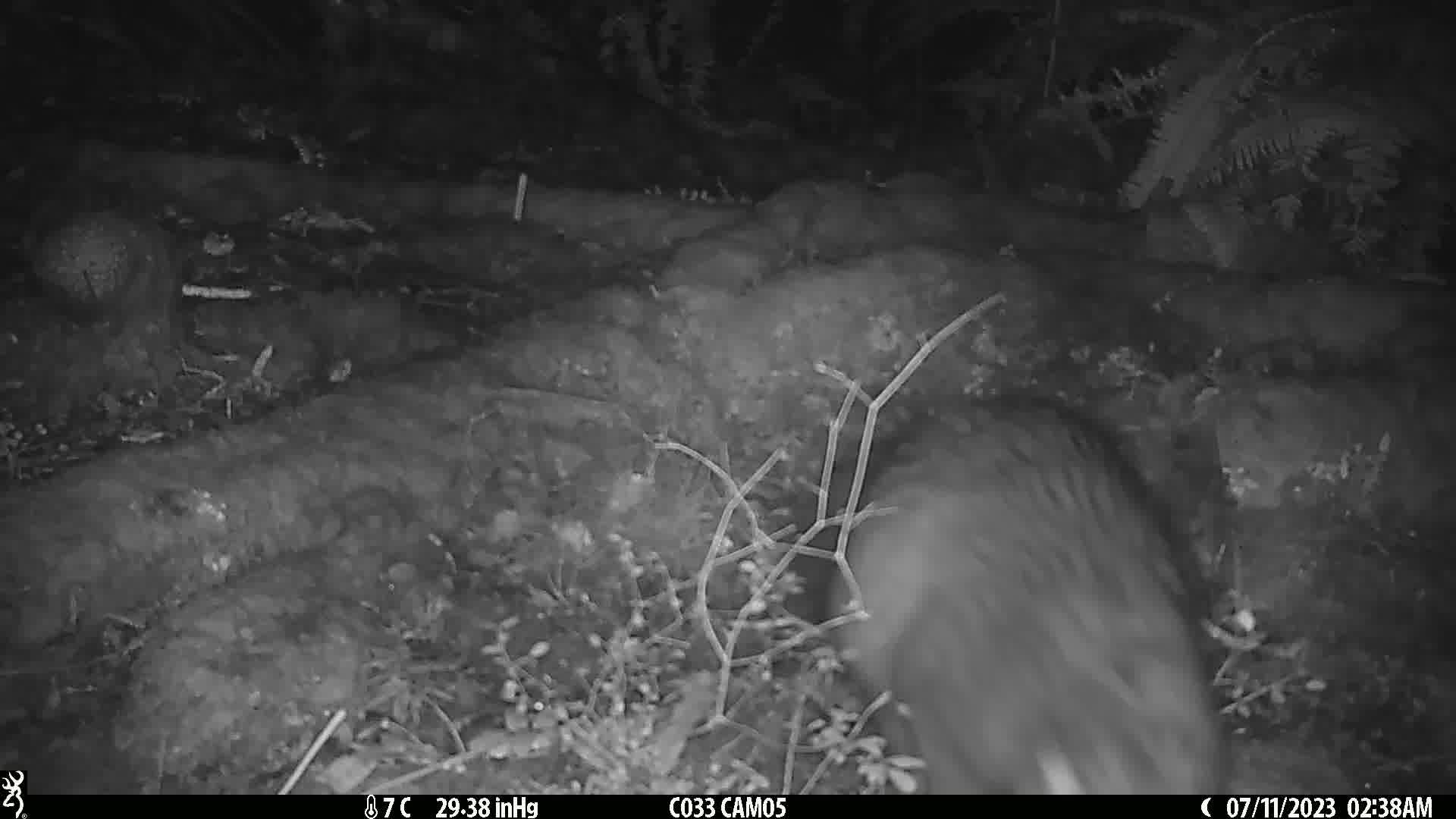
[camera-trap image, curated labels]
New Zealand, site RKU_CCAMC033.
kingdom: Animalia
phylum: Chordata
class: Mammalia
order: Diprotodontia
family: Phalangeridae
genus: Trichosurus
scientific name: Trichosurus vulpecula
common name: common brushtail possum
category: possum